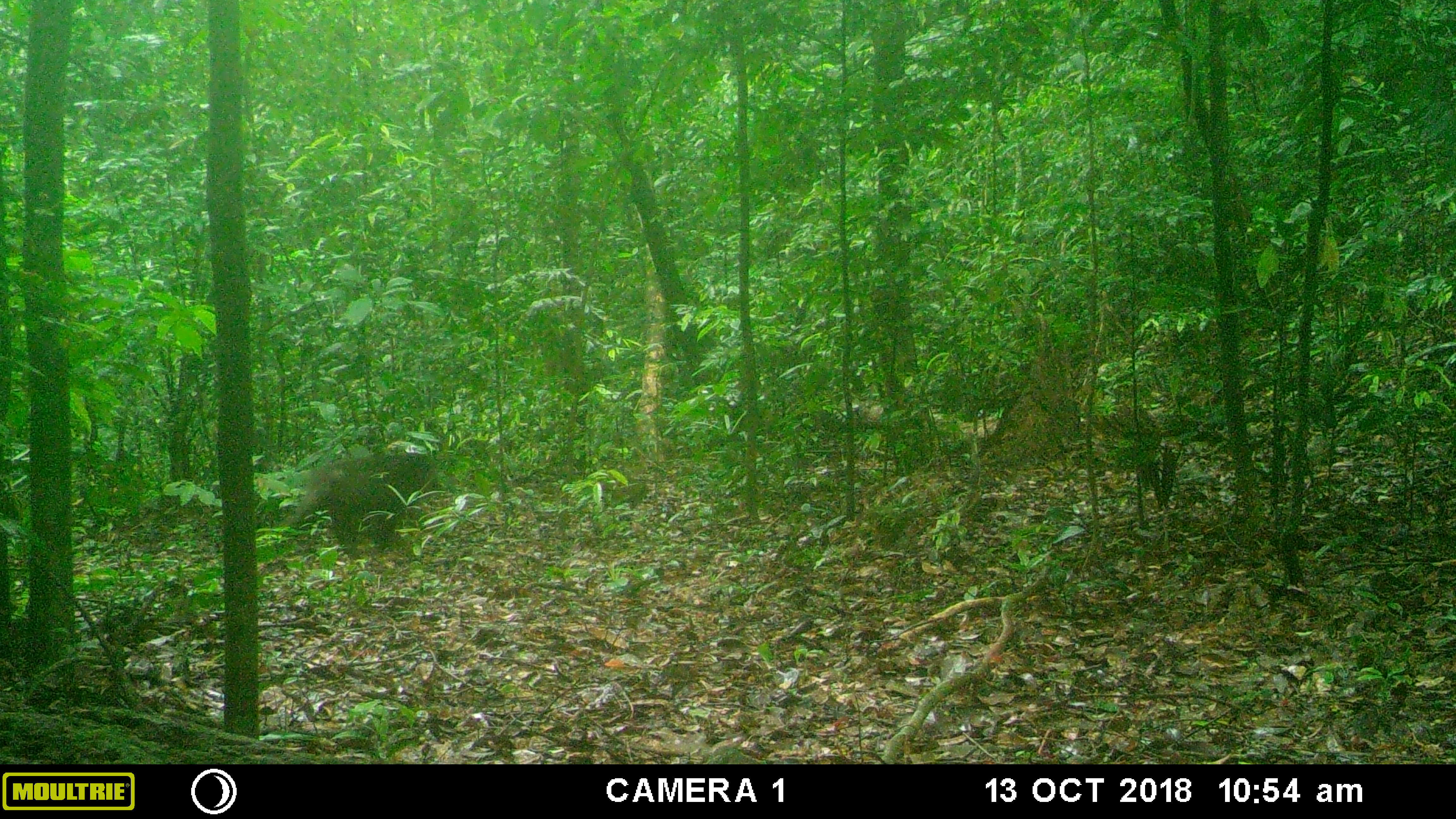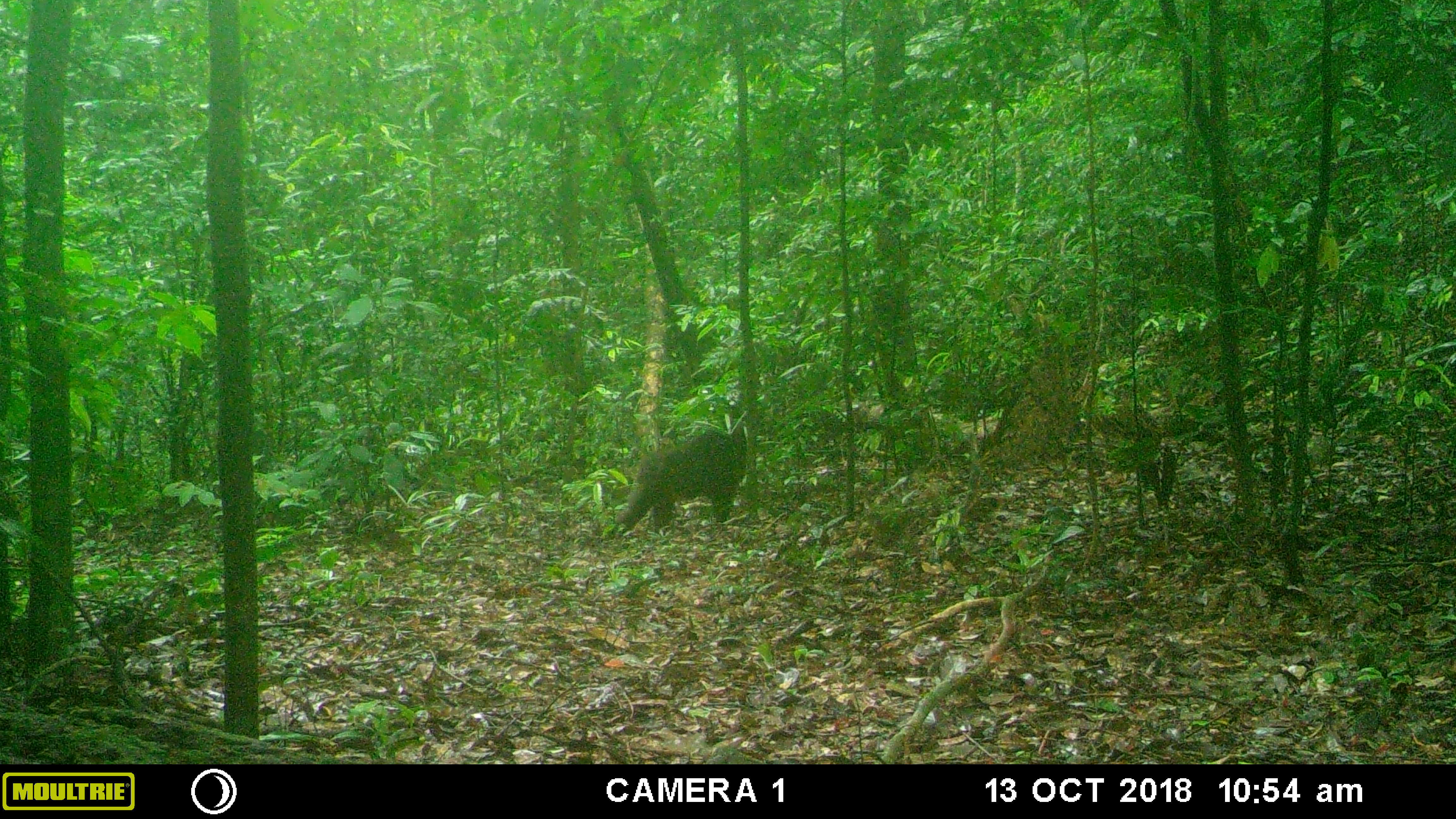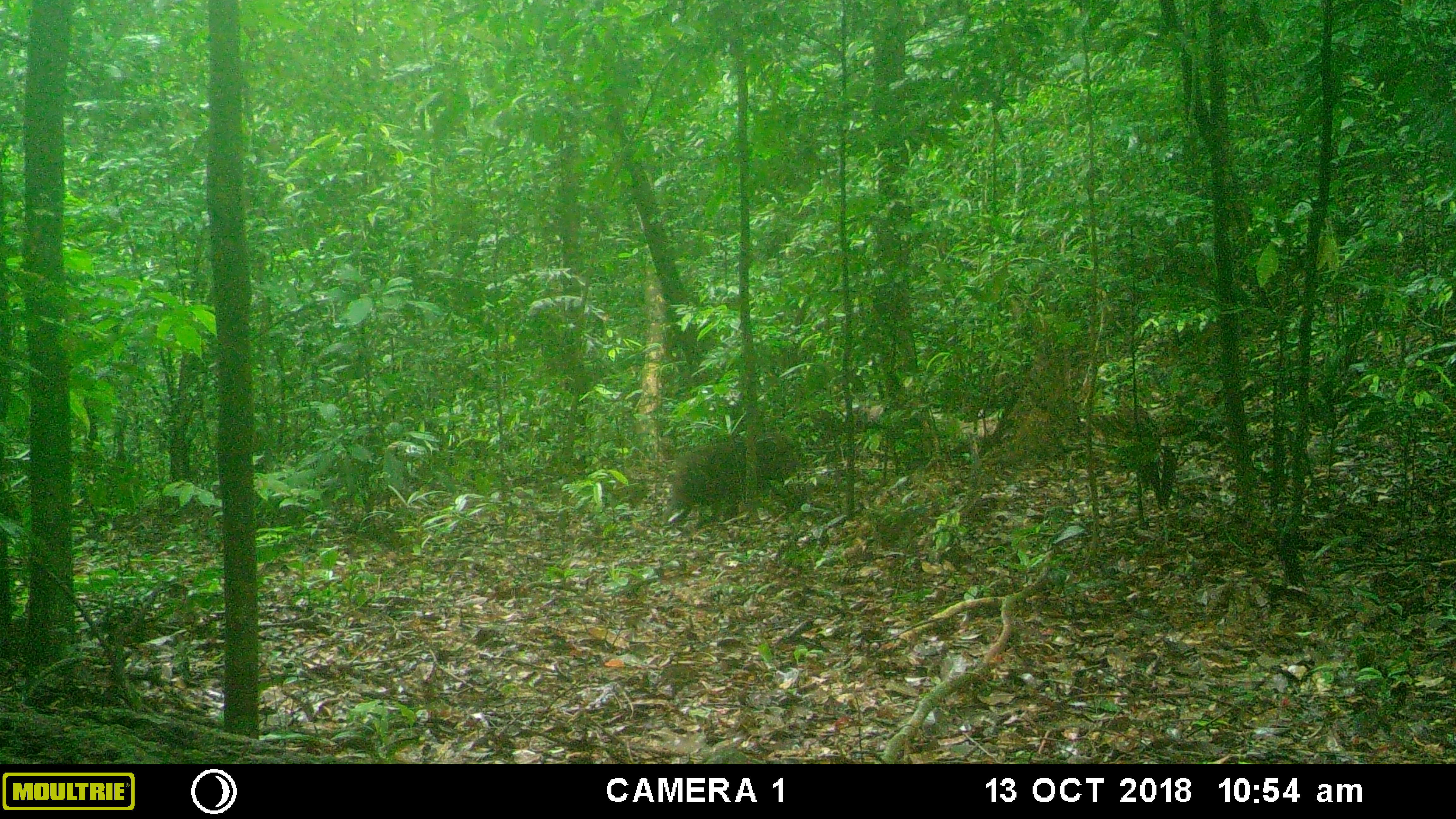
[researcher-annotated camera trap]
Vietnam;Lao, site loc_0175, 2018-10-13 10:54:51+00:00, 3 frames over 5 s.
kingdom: Animalia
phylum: Chordata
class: Mammalia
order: Primates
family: Cercopithecidae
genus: Macaca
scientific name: Macaca arctoides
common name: stump-tailed macaque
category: stump tailed macaque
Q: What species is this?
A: Stump tailed macaque (stump-tailed macaque) (Macaca arctoides).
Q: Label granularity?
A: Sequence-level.